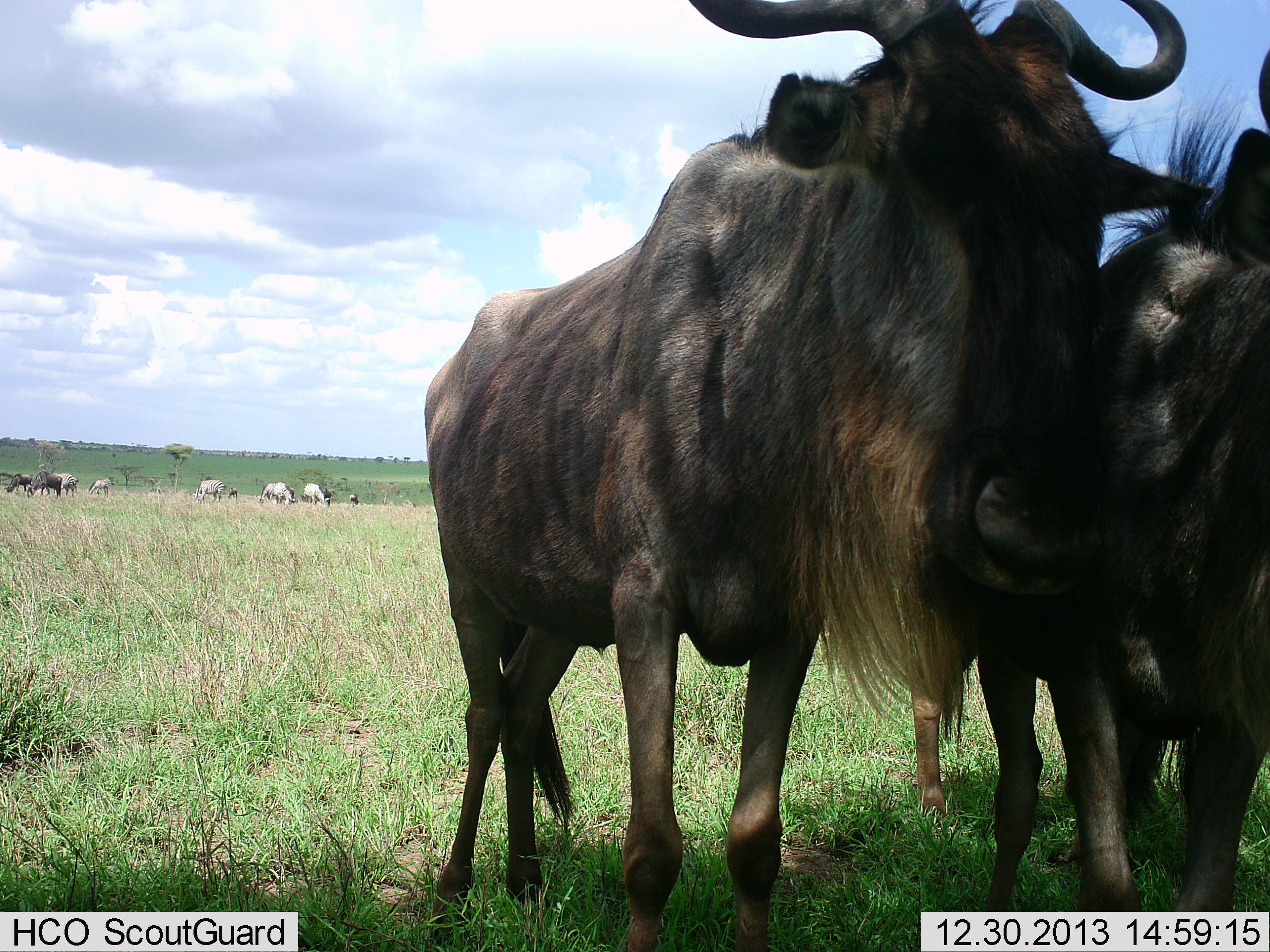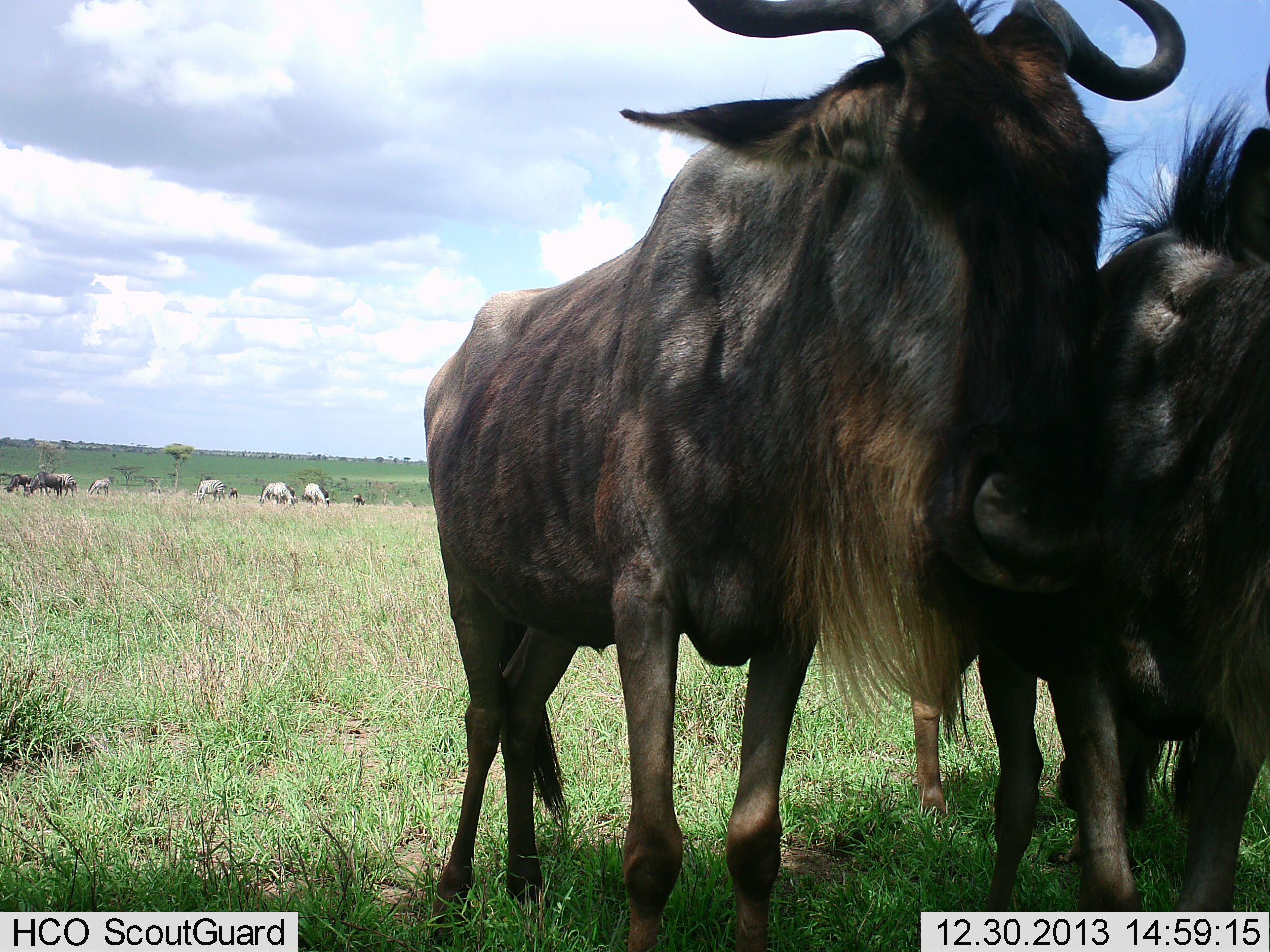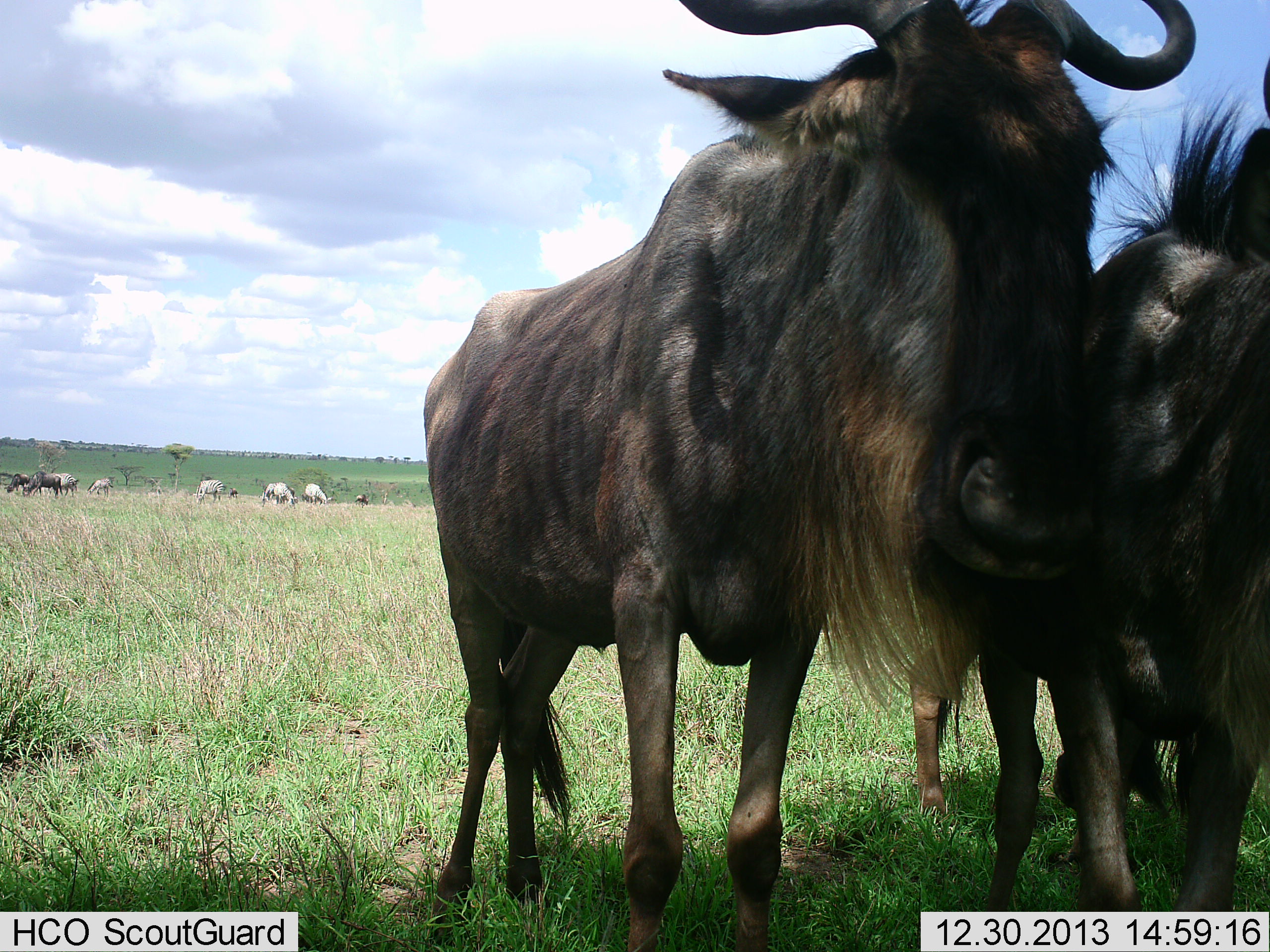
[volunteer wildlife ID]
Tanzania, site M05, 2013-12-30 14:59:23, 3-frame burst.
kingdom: Animalia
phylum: Chordata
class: Mammalia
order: Artiodactyla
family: Bovidae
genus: Connochaetes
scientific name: Connochaetes taurinus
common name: blue wildebeest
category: wildebeest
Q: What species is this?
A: Wildebeest (blue wildebeest) (Connochaetes taurinus).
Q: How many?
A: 9.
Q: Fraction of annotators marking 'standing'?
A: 92%.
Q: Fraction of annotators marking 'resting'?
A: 8%.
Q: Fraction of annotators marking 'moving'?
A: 8%.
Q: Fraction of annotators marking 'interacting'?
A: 8%.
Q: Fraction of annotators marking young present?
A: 0%.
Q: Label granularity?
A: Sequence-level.